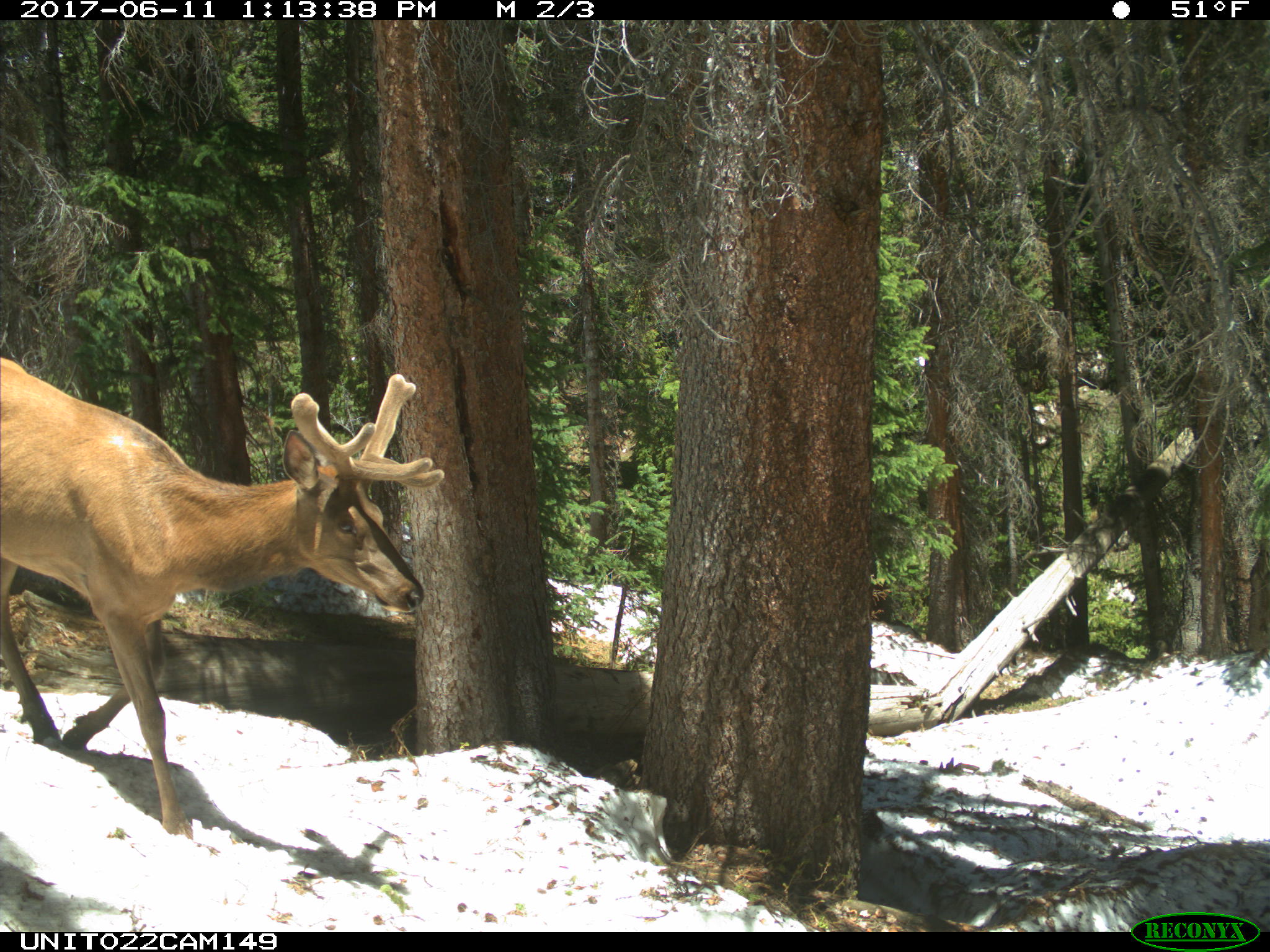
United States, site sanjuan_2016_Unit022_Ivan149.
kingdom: Animalia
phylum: Chordata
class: Mammalia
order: Artiodactyla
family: Cervidae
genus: Cervus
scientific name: Cervus elaphus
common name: red deer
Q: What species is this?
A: Cervus elaphus (red deer).